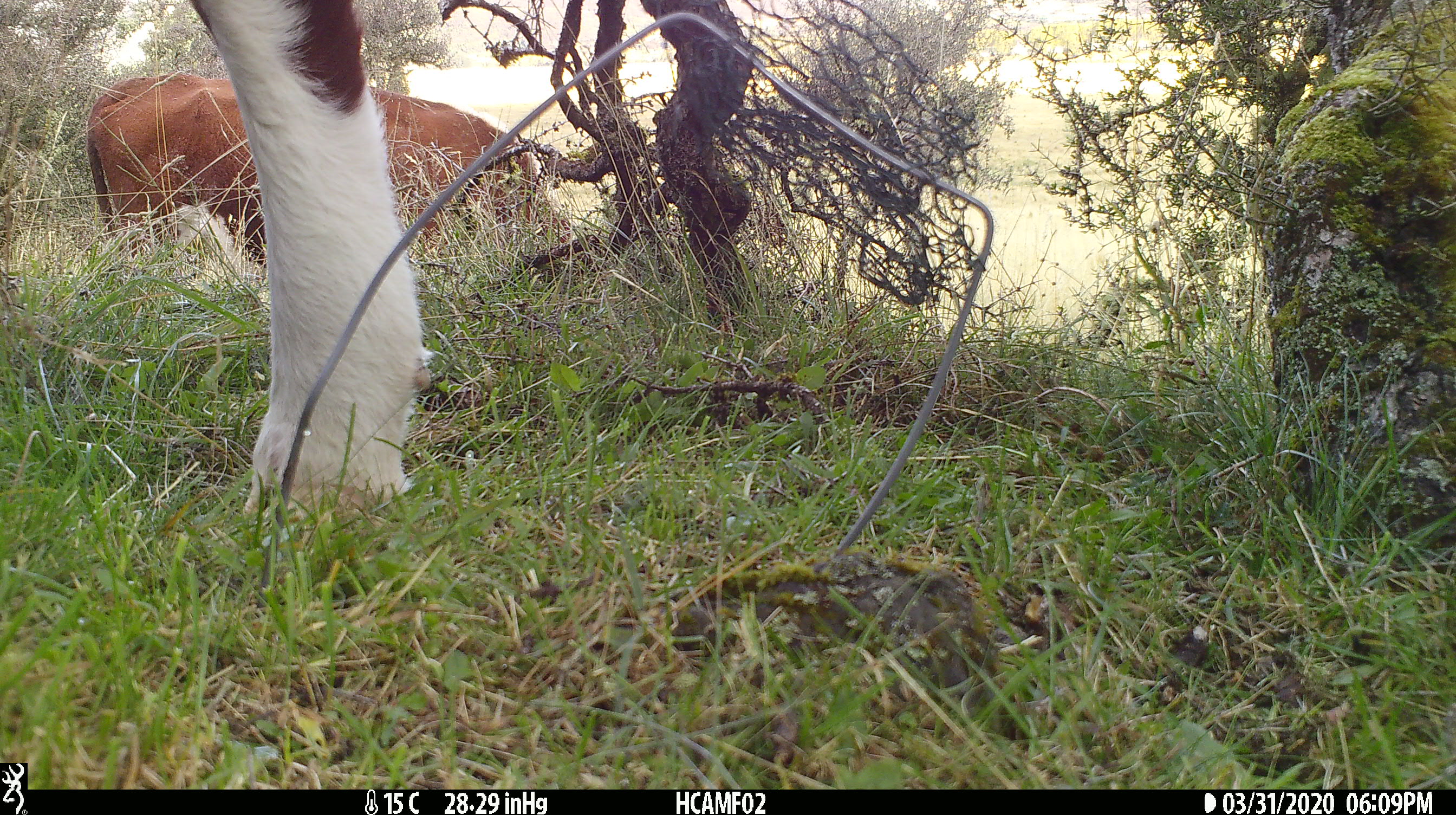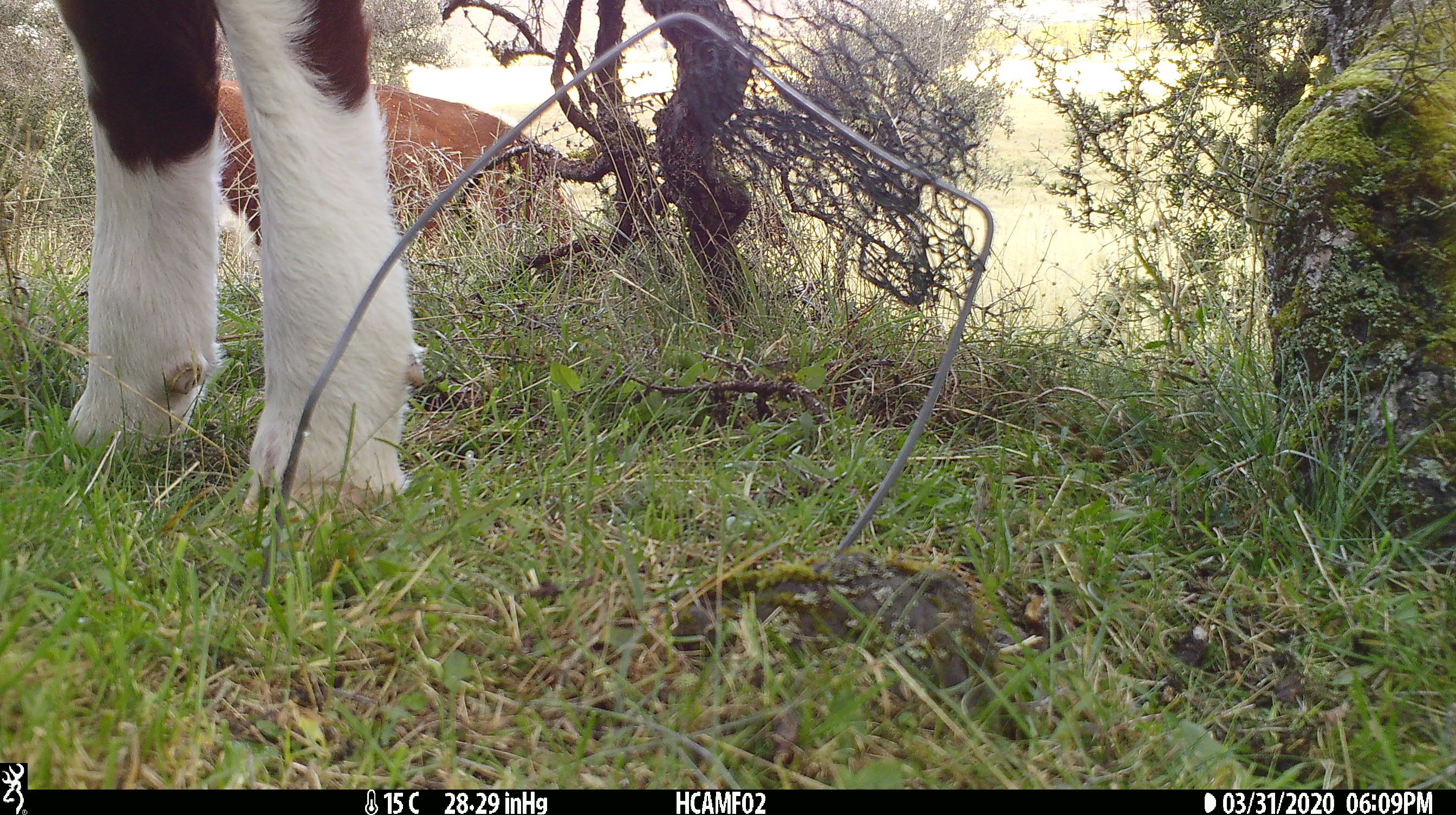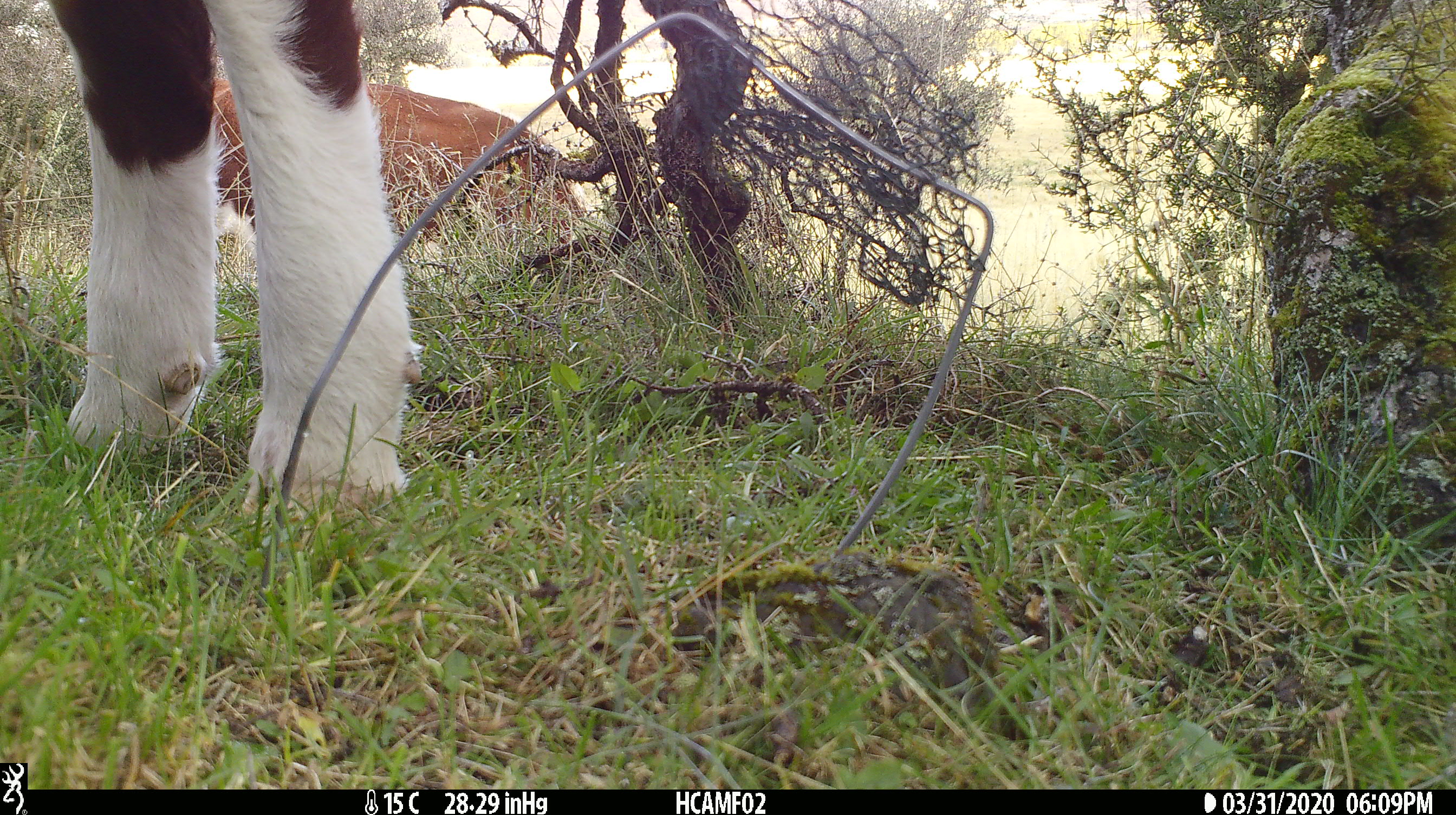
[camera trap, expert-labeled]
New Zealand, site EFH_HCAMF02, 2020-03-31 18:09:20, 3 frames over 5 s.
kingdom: Animalia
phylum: Chordata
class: Mammalia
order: Artiodactyla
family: Bovidae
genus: Bos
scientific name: Bos taurus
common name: domestic cow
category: cow